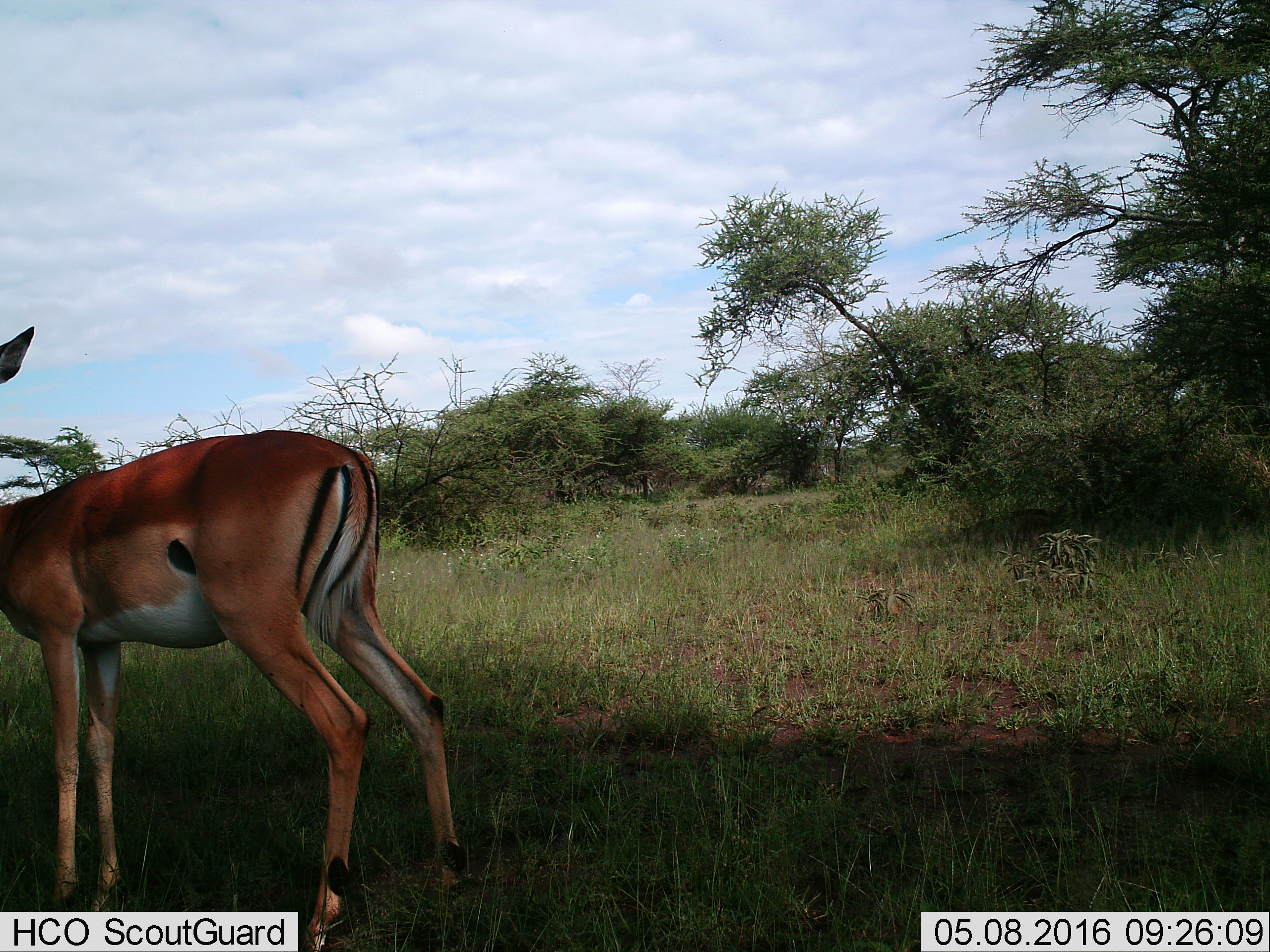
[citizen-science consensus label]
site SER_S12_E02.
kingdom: Animalia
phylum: Chordata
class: Mammalia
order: Artiodactyla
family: Bovidae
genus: Aepyceros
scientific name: Aepyceros melampus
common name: impala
Impala (Aepyceros melampus), count 1. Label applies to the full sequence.